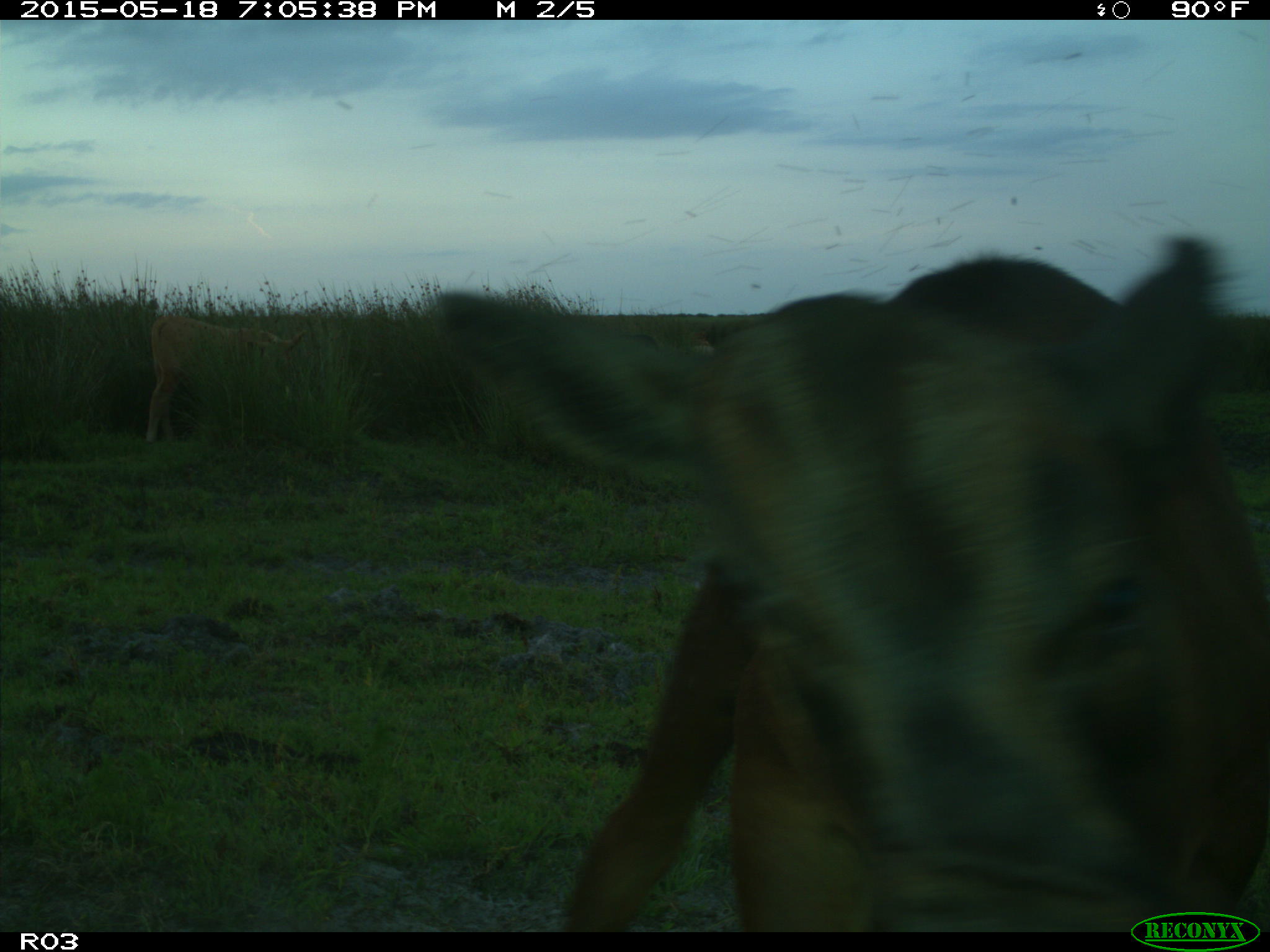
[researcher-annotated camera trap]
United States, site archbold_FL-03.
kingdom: Animalia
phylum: Chordata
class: Mammalia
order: Artiodactyla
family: Bovidae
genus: Bos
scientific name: Bos taurus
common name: domestic cow